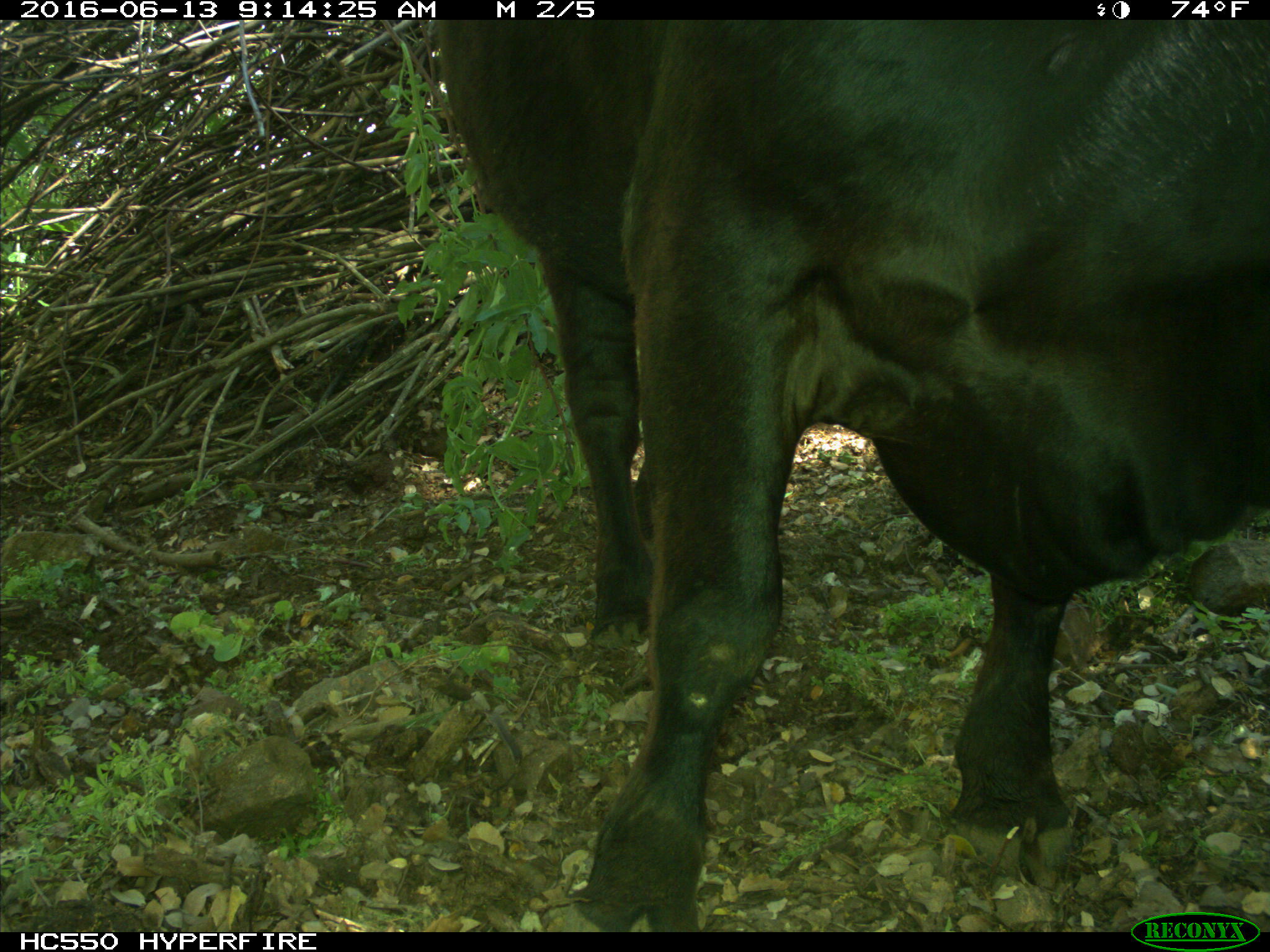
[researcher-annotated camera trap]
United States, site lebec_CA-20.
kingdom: Animalia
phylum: Chordata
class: Mammalia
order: Artiodactyla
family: Bovidae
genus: Bos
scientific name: Bos taurus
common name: domestic cow